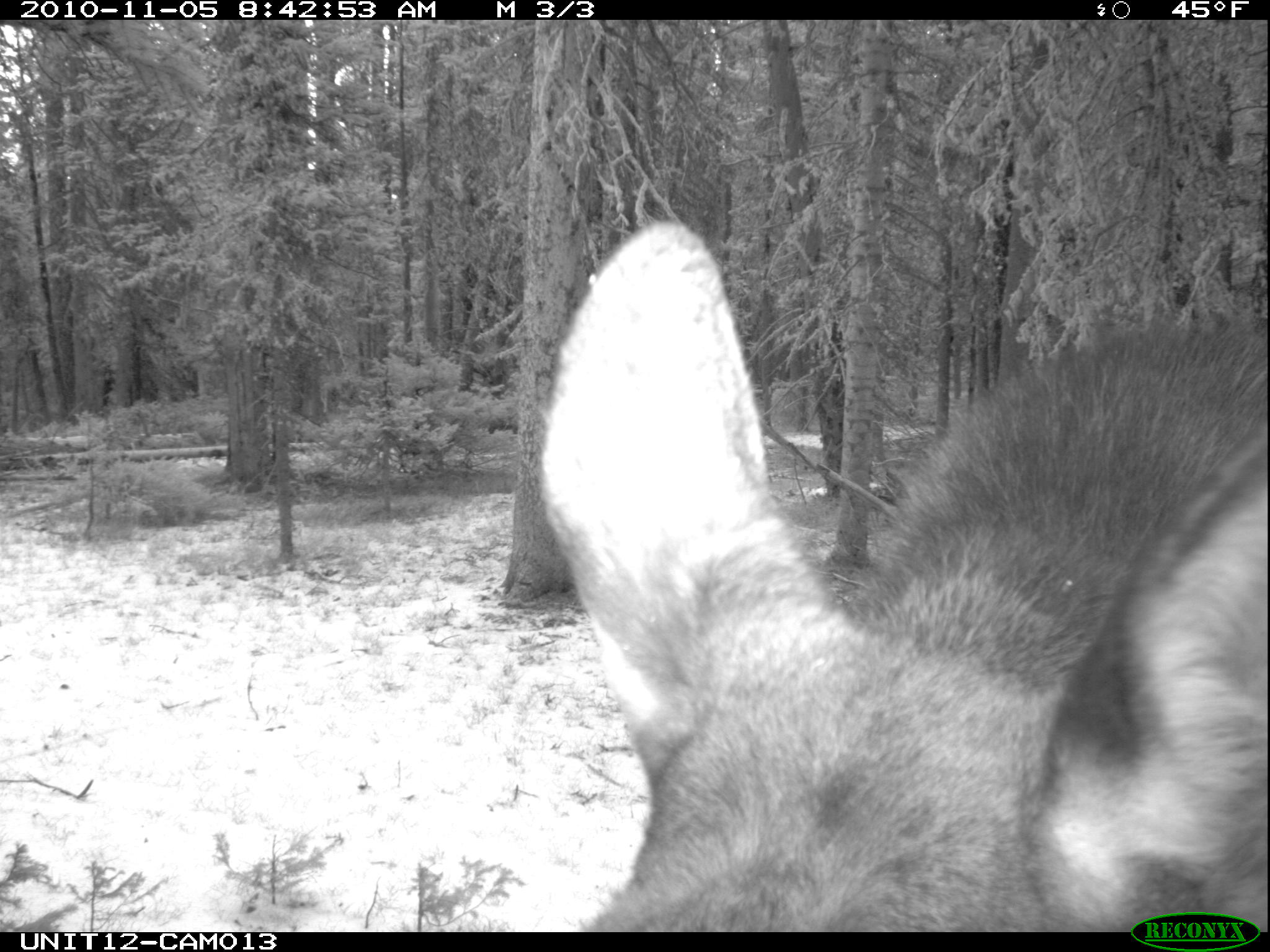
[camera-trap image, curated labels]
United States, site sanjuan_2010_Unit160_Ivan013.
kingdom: Animalia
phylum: Chordata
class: Mammalia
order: Artiodactyla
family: Cervidae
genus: Alces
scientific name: Alces alces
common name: moose